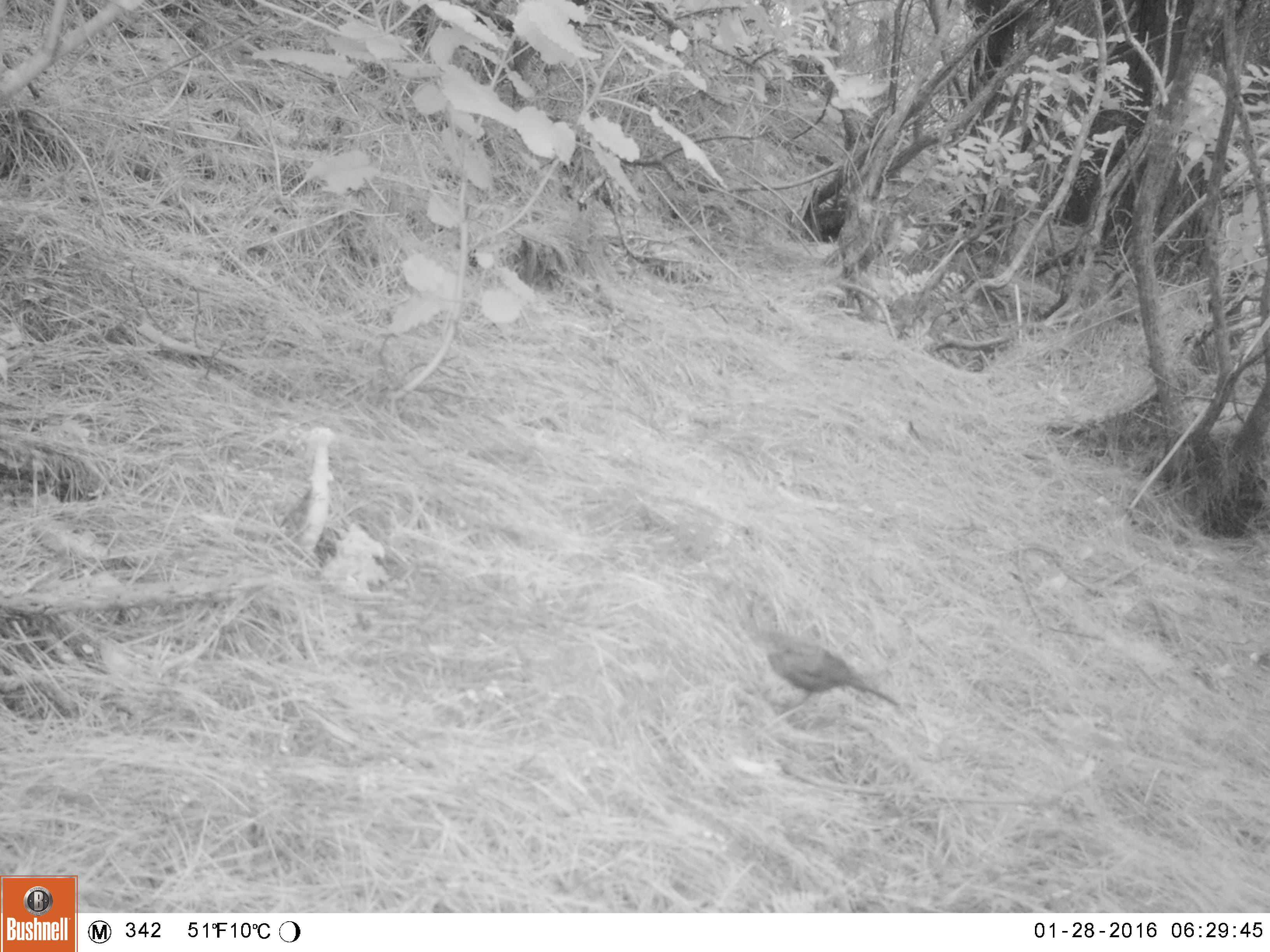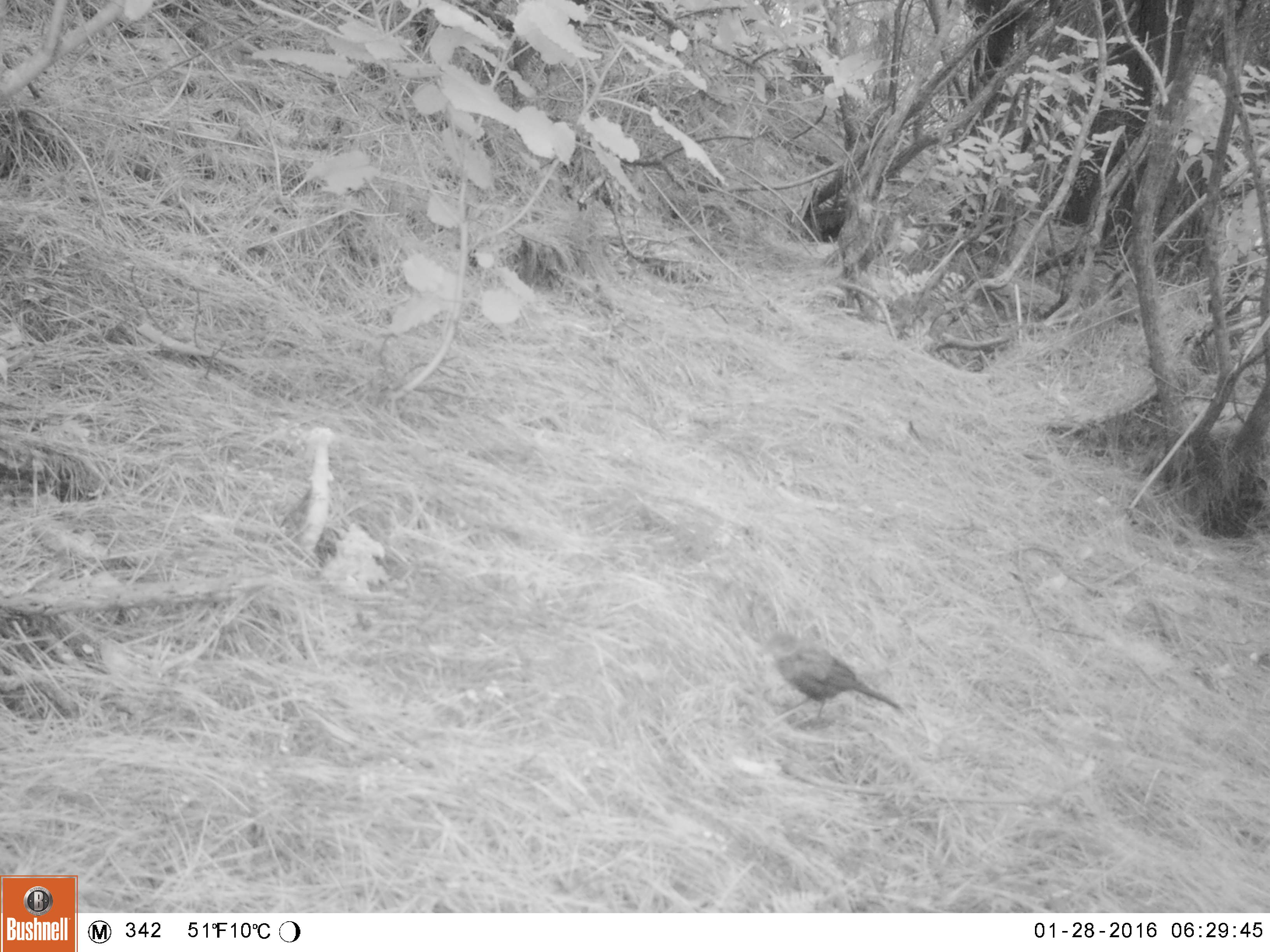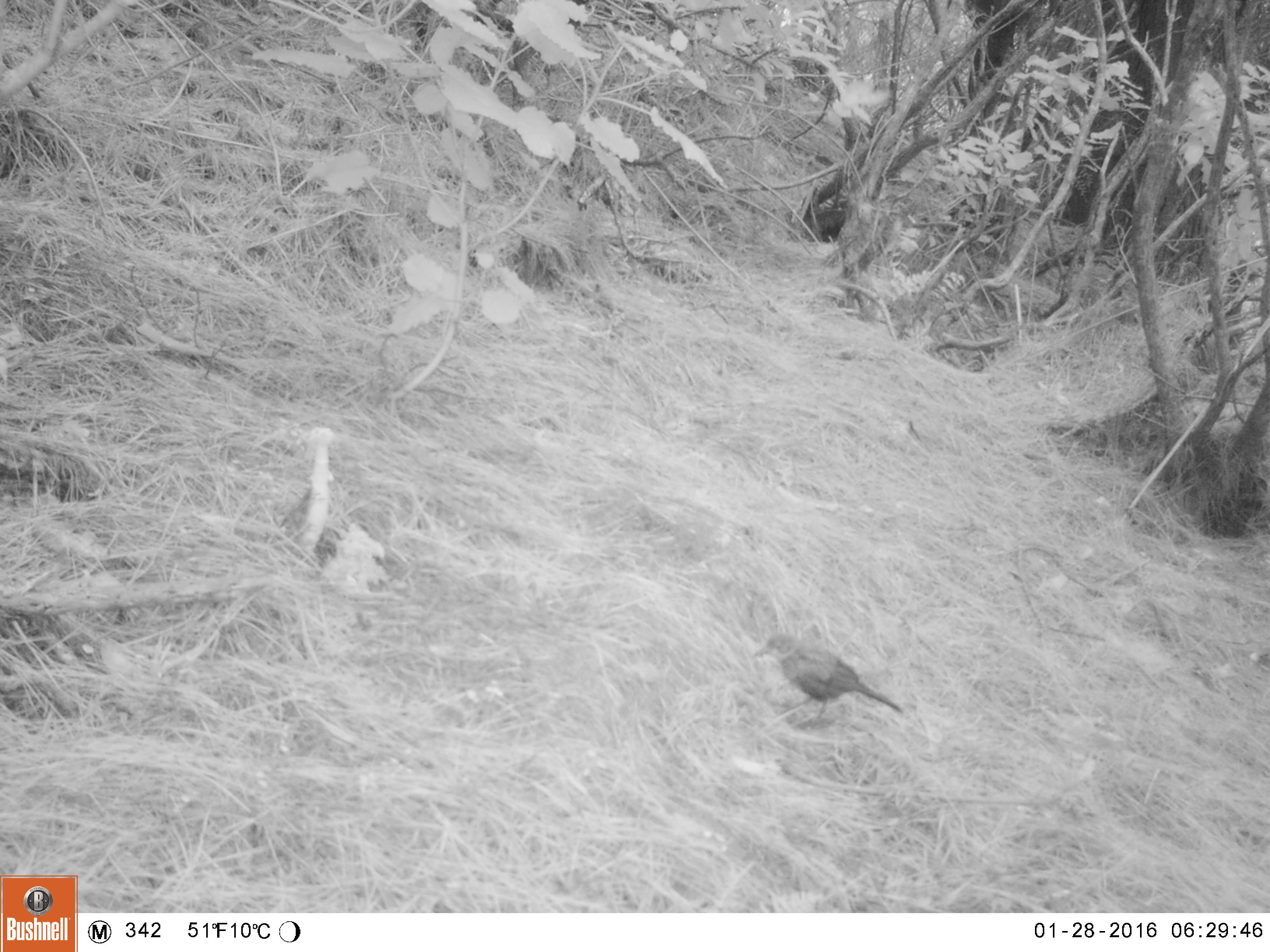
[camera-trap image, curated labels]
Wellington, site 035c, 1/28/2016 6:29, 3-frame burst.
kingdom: Animalia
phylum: Chordata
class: Aves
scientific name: Aves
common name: bird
Bird (Aves).